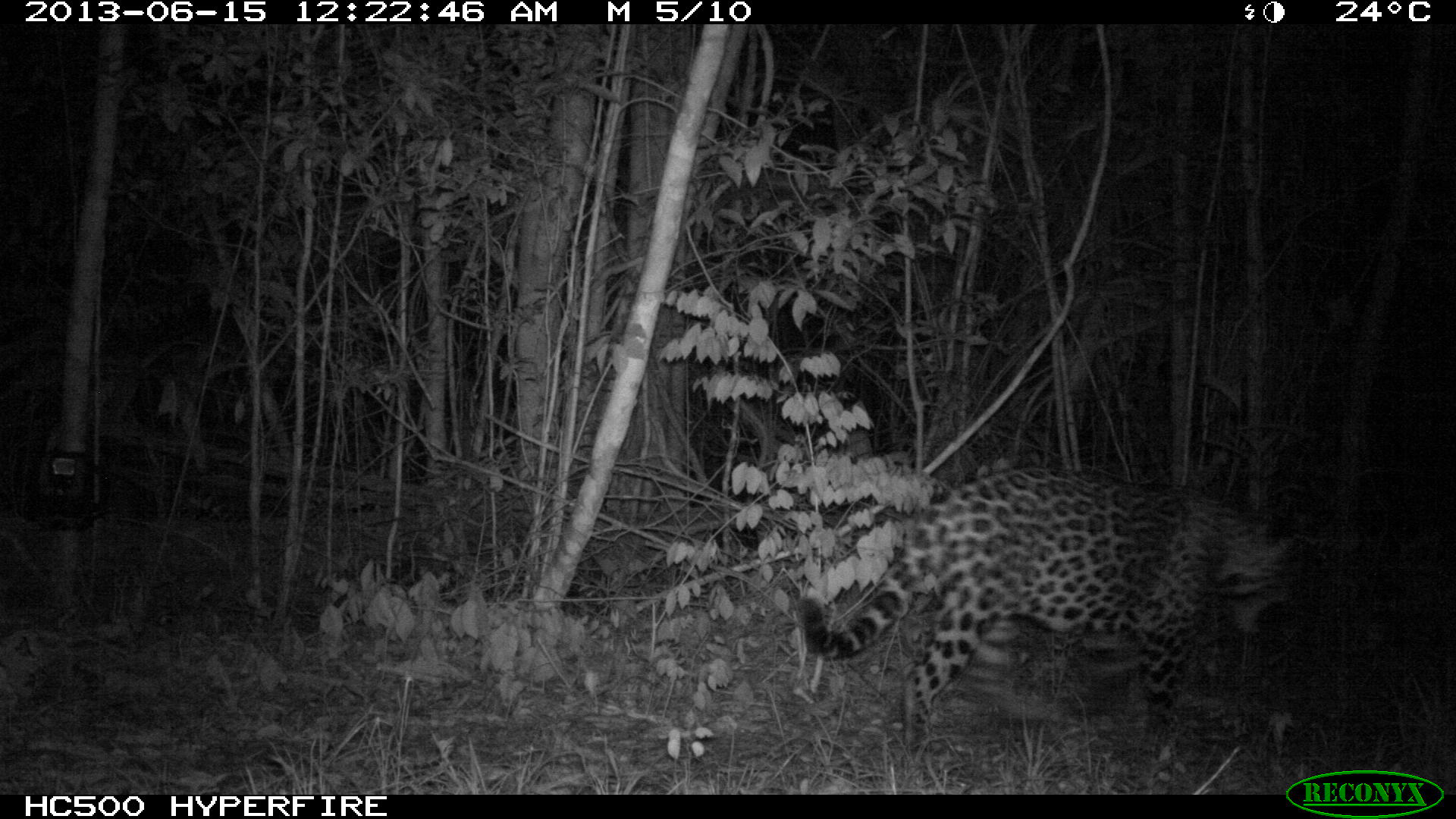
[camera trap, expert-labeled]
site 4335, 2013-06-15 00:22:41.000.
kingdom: Animalia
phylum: Chordata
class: Mammalia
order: Carnivora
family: Felidae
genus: Panthera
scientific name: Panthera onca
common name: jaguar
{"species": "Panthera onca (jaguar)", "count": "1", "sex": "male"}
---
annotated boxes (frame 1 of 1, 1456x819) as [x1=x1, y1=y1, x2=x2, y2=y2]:
panthera onca: [x1=792, y1=465, x2=1294, y2=756]